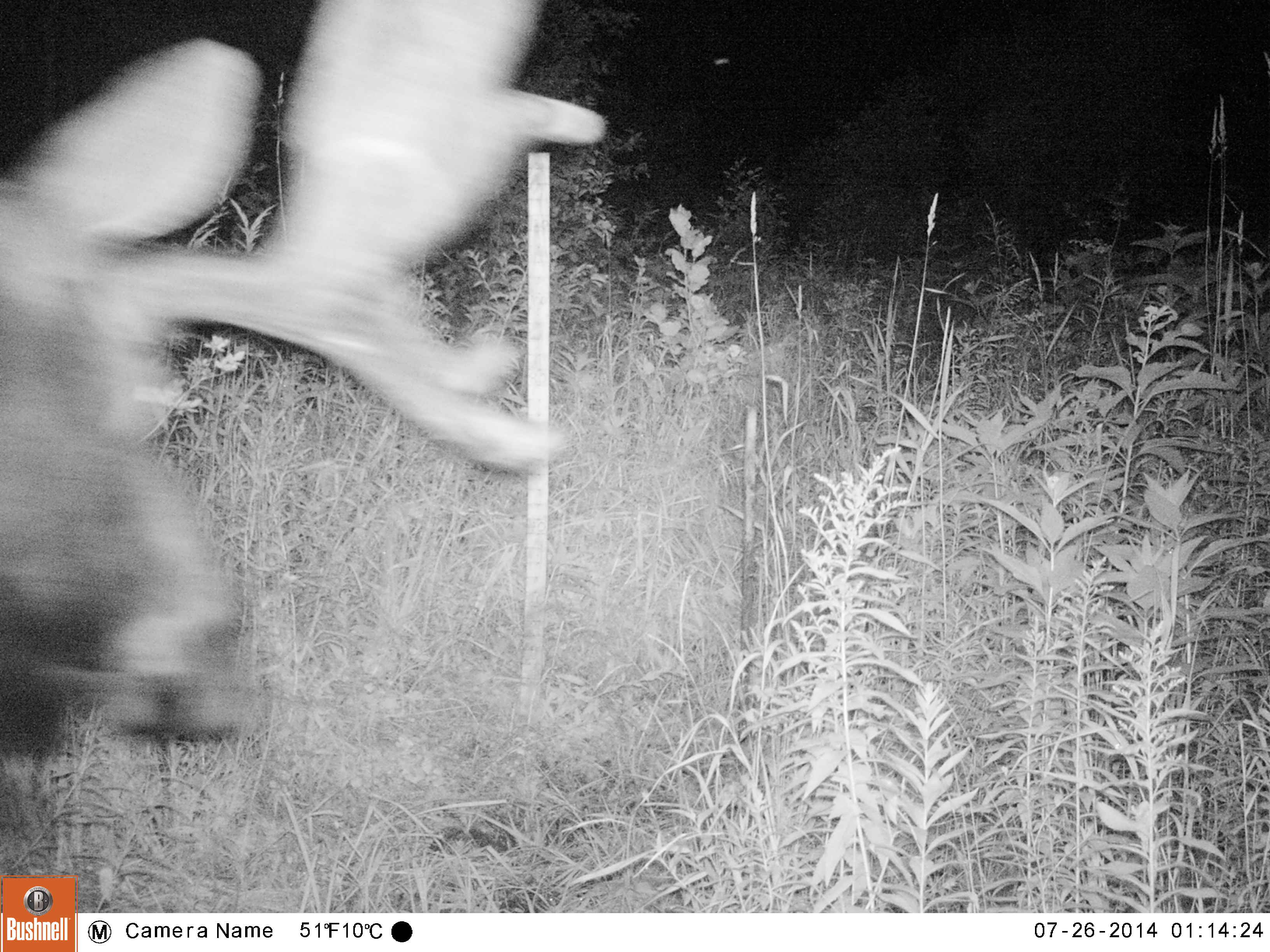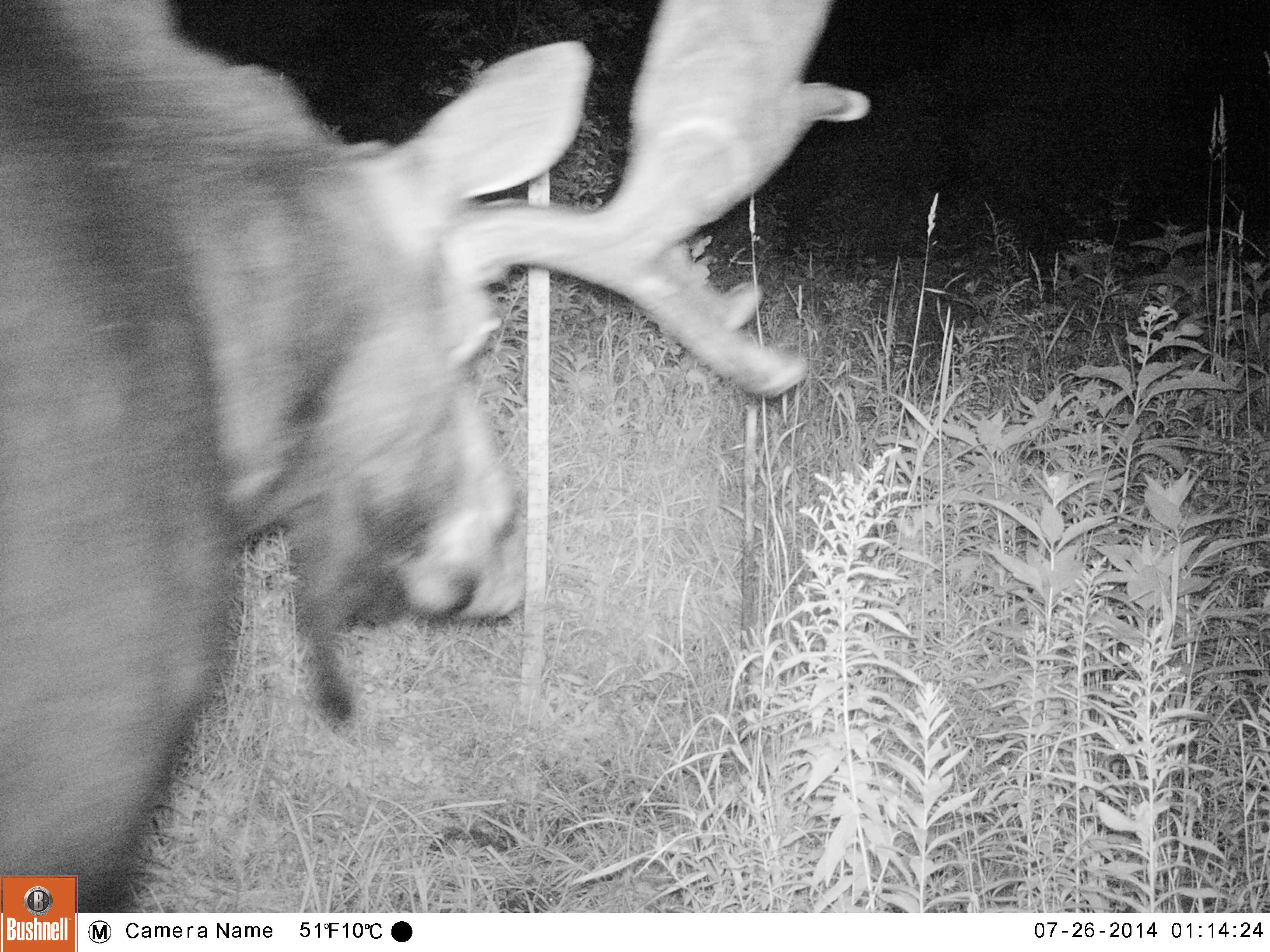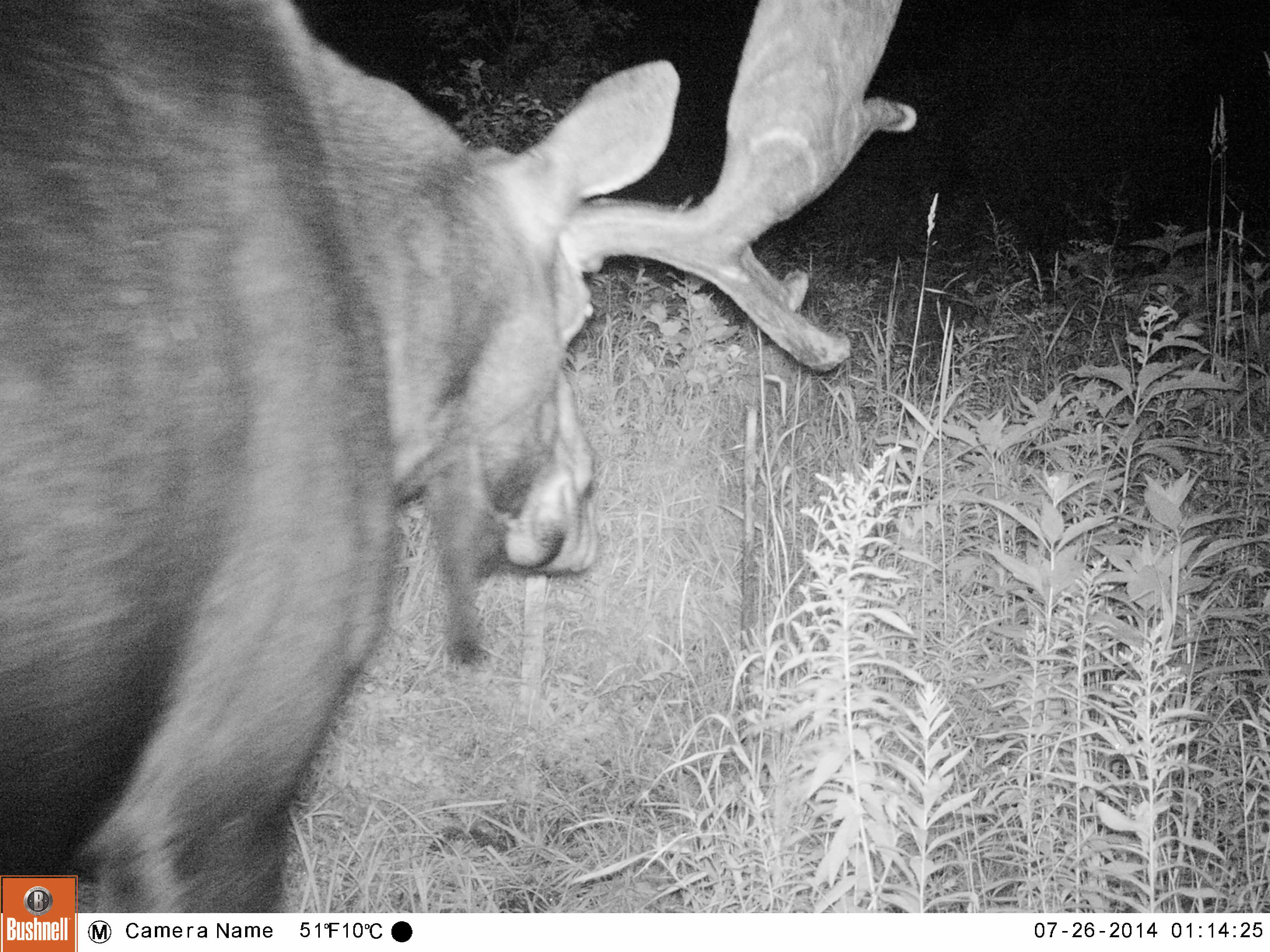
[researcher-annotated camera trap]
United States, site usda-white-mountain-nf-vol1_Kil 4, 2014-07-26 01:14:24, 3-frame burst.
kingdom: Animalia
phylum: Chordata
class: Mammalia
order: Artiodactyla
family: Cervidae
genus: Alces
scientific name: Alces alces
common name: moose